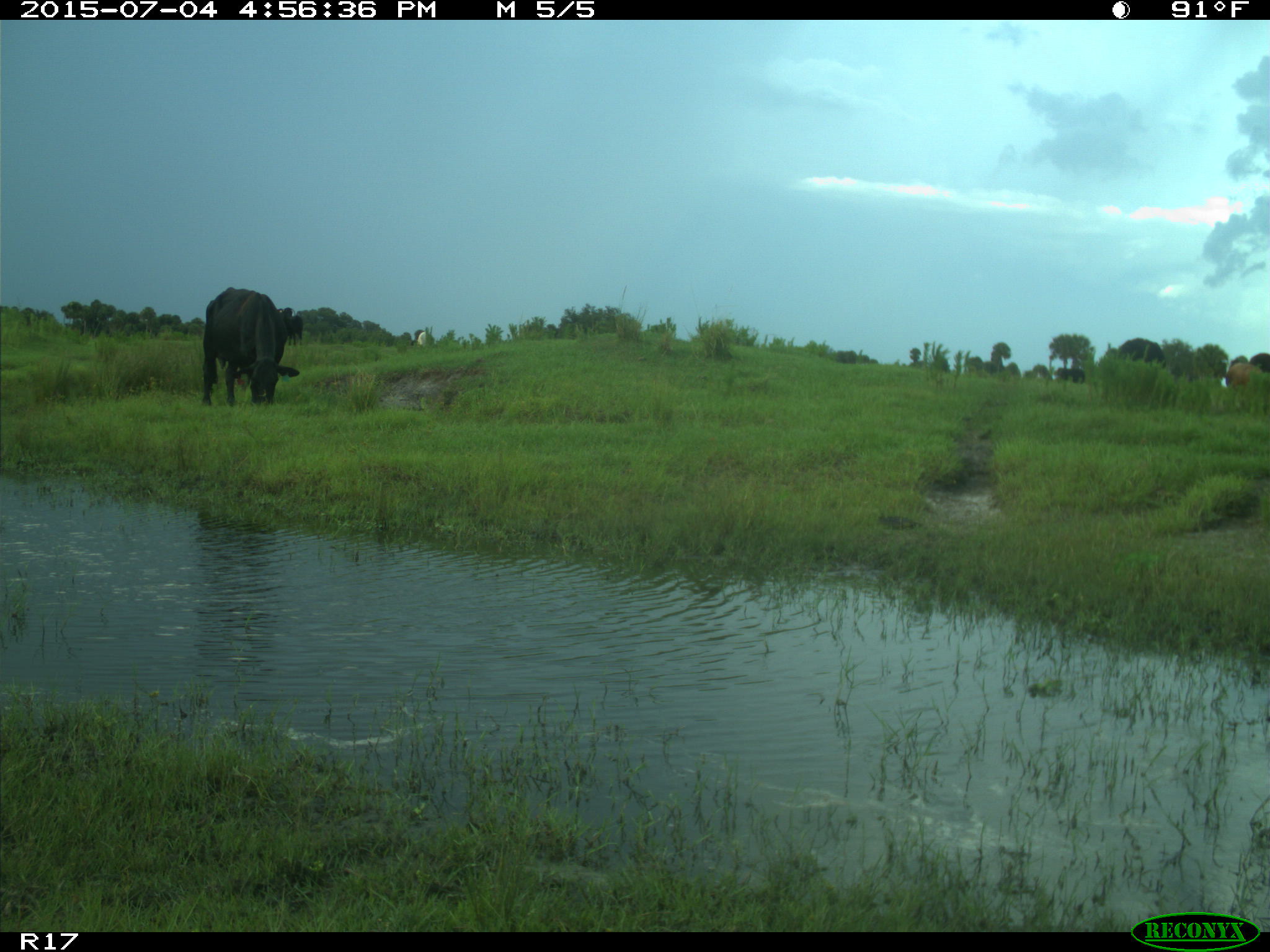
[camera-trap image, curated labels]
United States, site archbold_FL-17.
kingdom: Animalia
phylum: Chordata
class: Mammalia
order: Artiodactyla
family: Bovidae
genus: Bos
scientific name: Bos taurus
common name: domestic cow